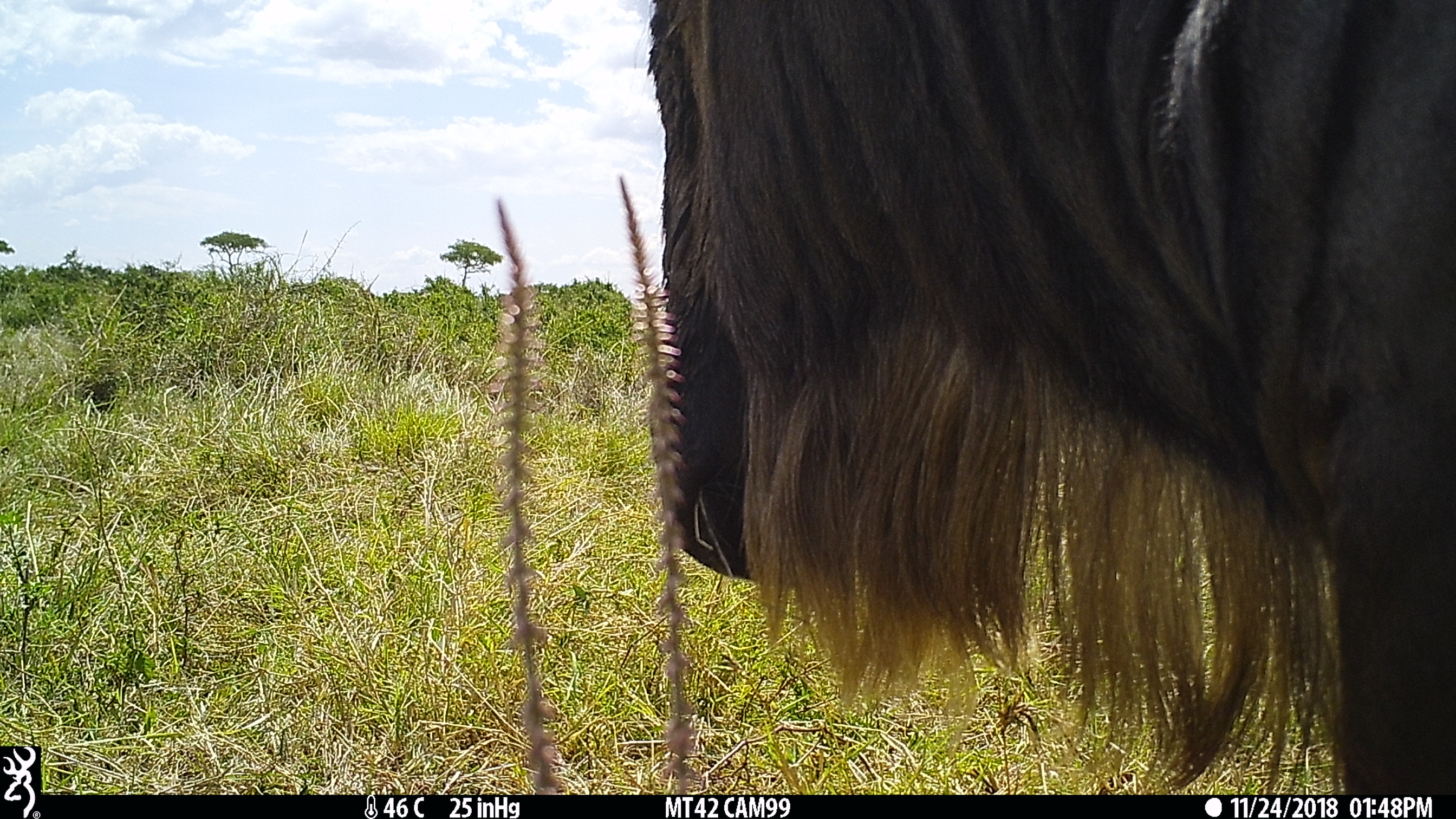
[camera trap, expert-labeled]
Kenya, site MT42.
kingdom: Animalia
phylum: Chordata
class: Mammalia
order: Artiodactyla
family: Bovidae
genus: Connochaetes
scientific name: Connochaetes taurinus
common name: blue wildebeest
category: wildebeest